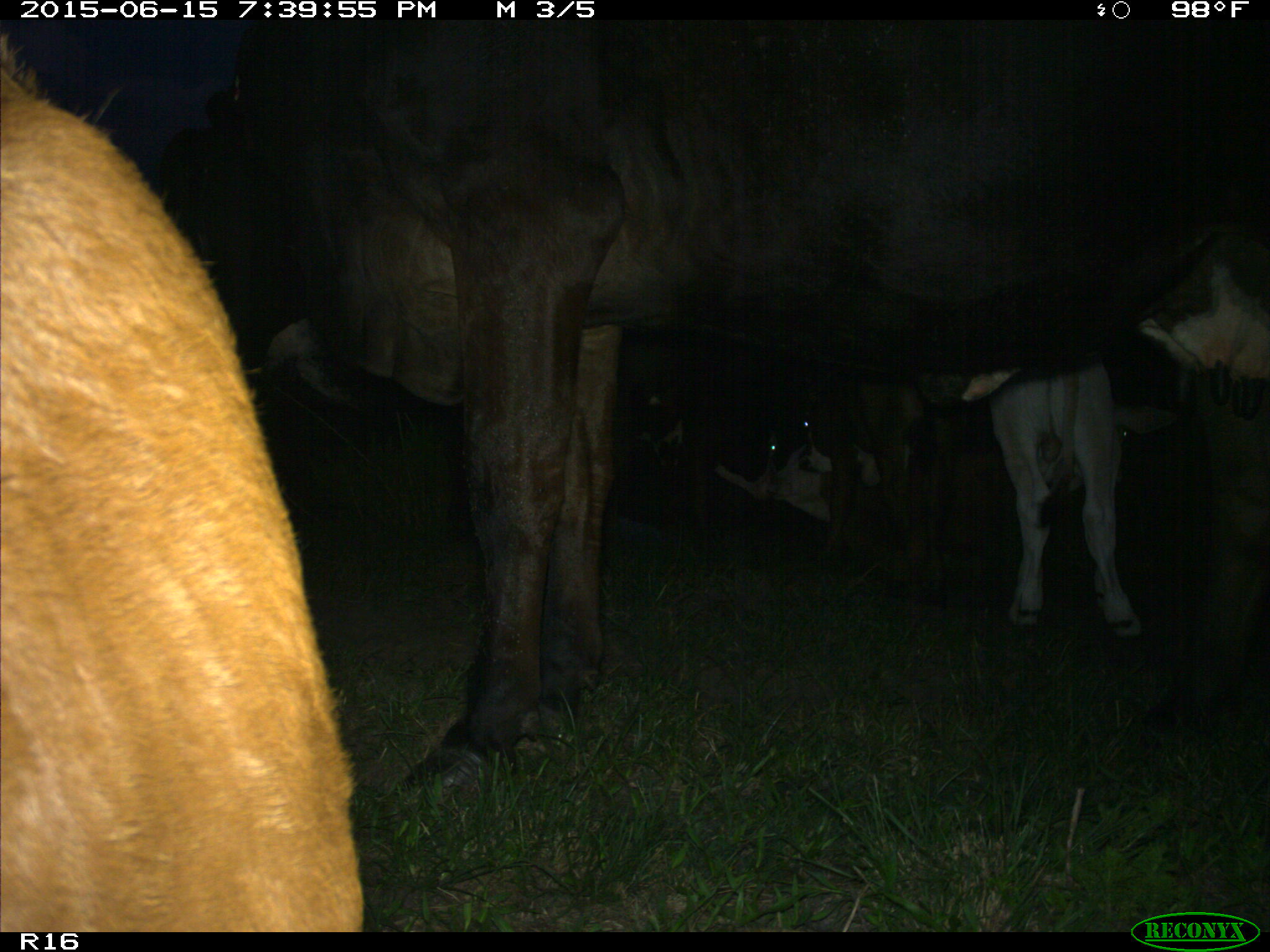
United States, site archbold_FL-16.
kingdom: Animalia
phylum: Chordata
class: Mammalia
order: Artiodactyla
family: Bovidae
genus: Bos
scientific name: Bos taurus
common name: domestic cow